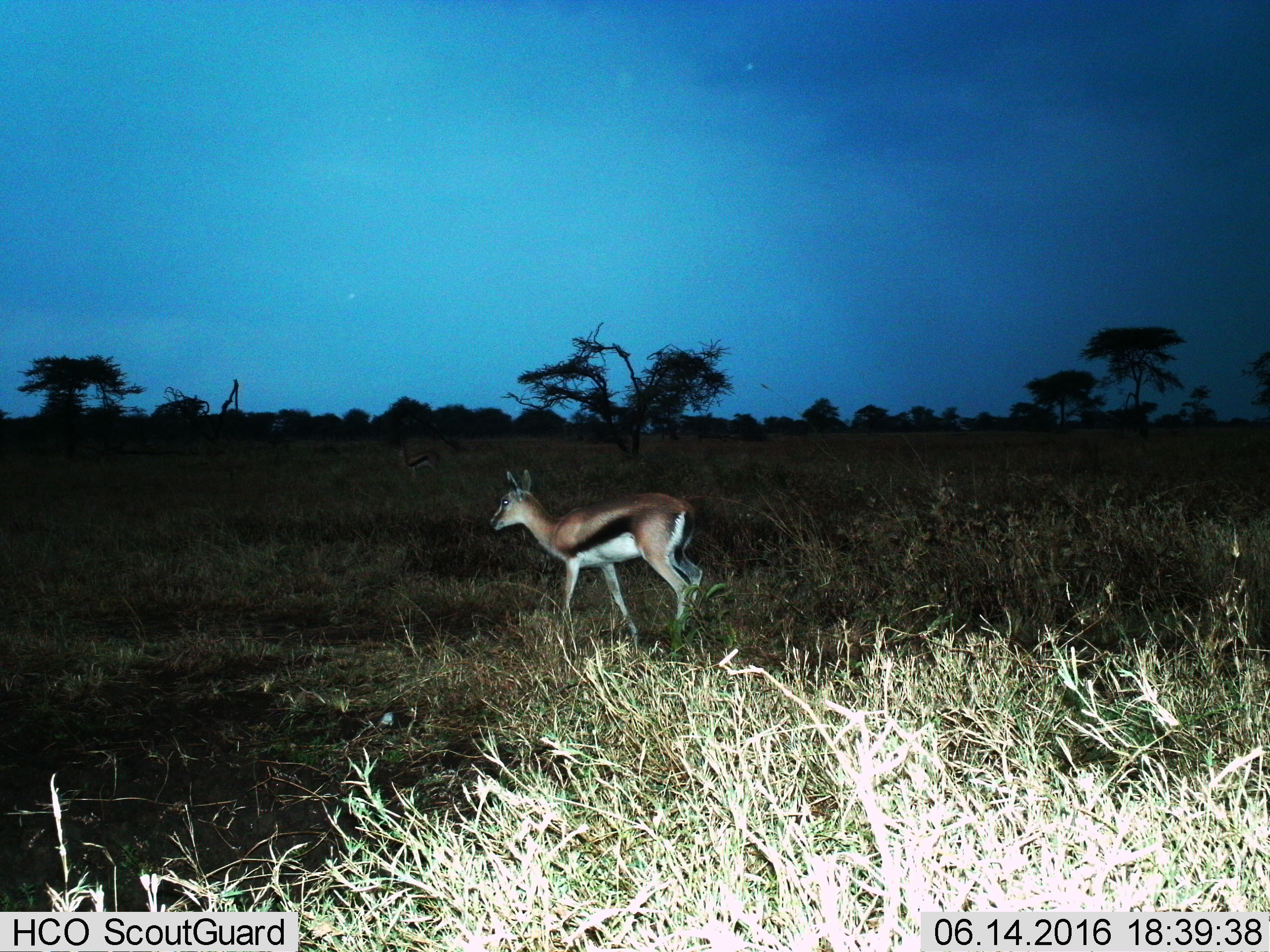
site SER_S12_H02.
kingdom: Animalia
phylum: Chordata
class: Mammalia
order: Artiodactyla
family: Bovidae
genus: Eudorcas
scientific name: Eudorcas thomsonii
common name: thomson's gazelle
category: gazellethomsons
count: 1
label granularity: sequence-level